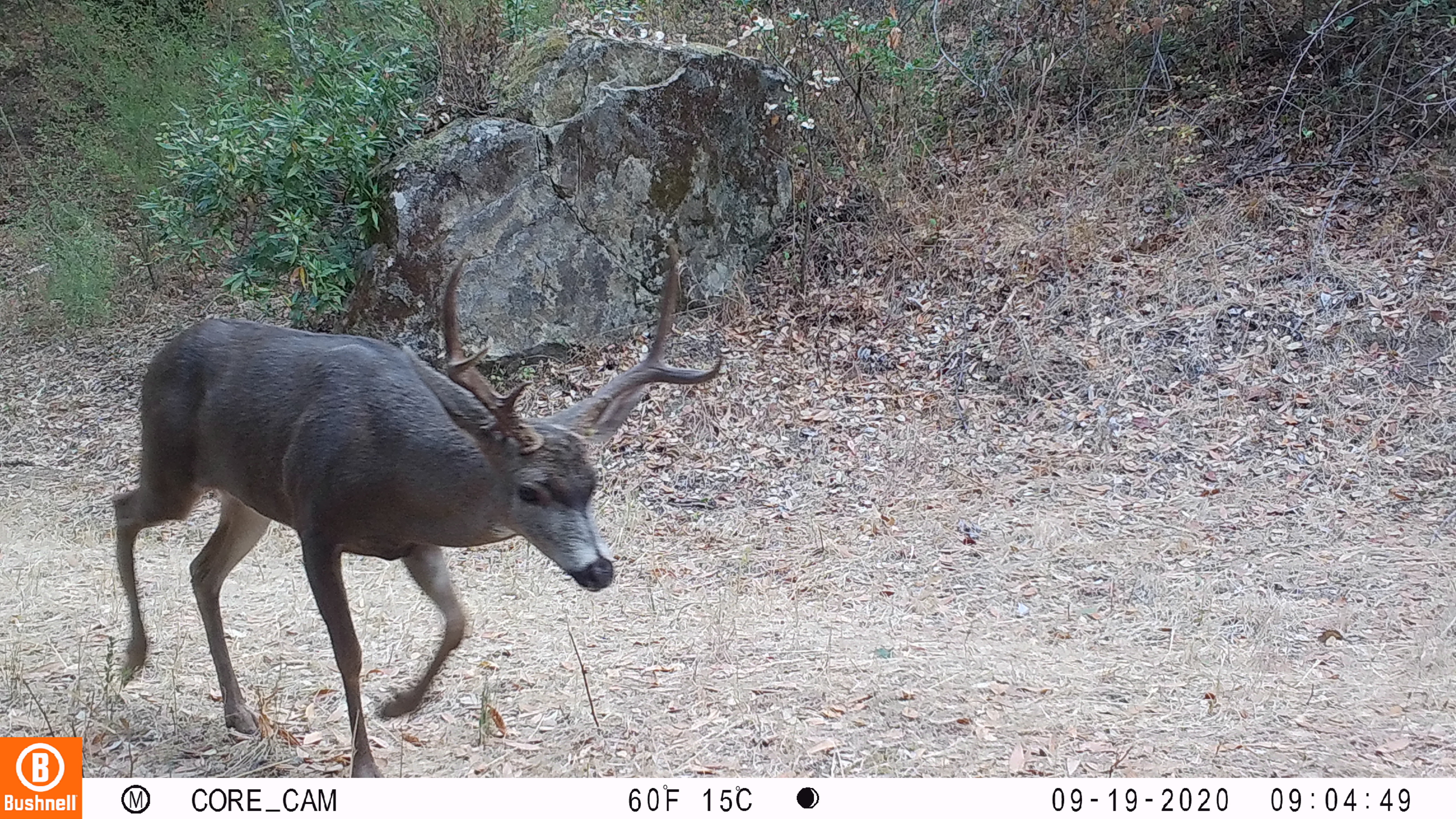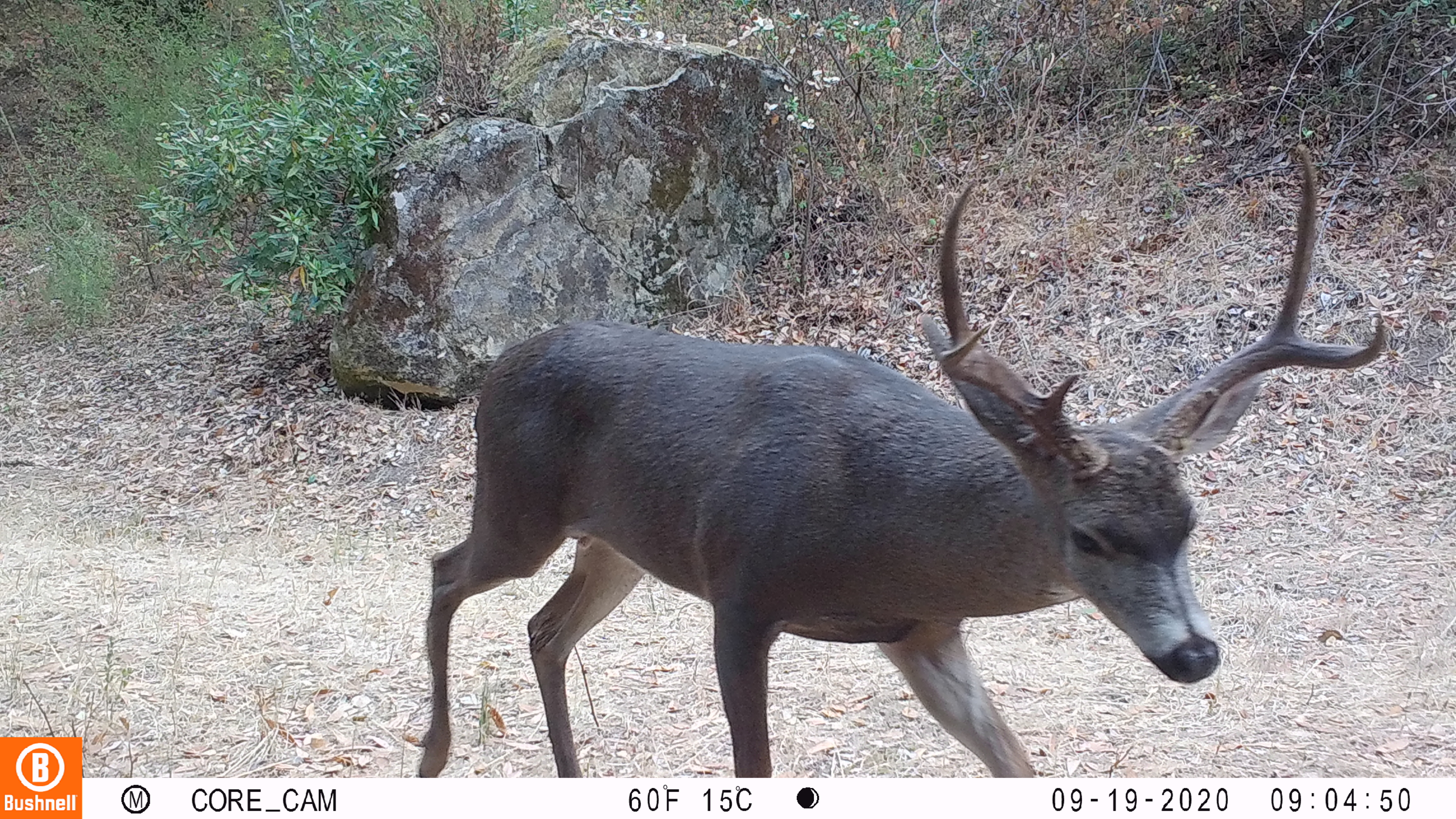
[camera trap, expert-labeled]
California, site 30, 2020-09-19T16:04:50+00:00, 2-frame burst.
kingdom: Animalia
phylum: Chordata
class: Mammalia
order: Artiodactyla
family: Cervidae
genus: Odocoileus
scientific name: Odocoileus hemionus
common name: mule deer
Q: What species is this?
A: Mule deer (Odocoileus hemionus).